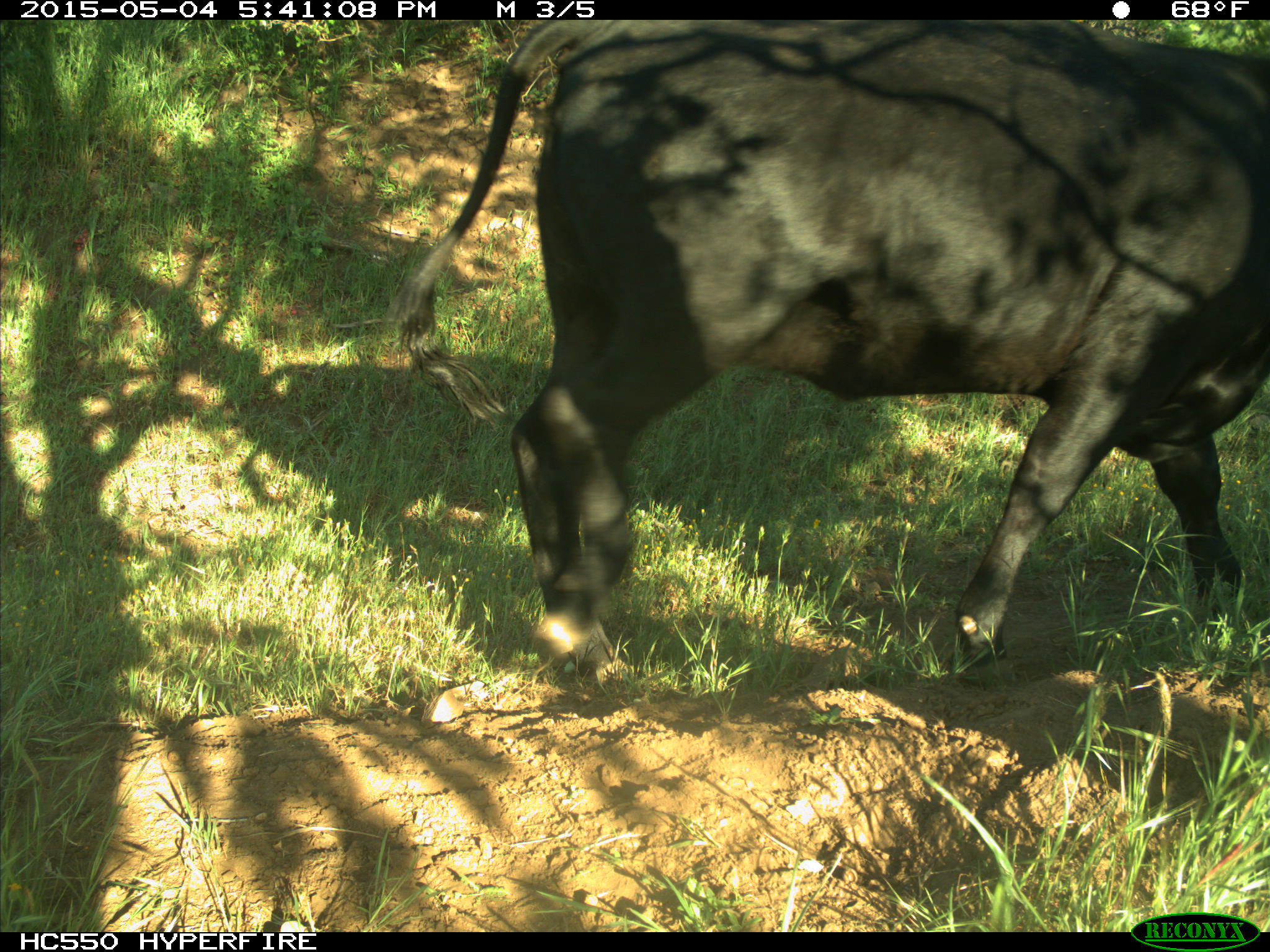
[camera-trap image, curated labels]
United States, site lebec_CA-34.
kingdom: Animalia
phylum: Chordata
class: Mammalia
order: Artiodactyla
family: Bovidae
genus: Bos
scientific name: Bos taurus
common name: domestic cow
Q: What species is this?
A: Bos taurus (domestic cow).